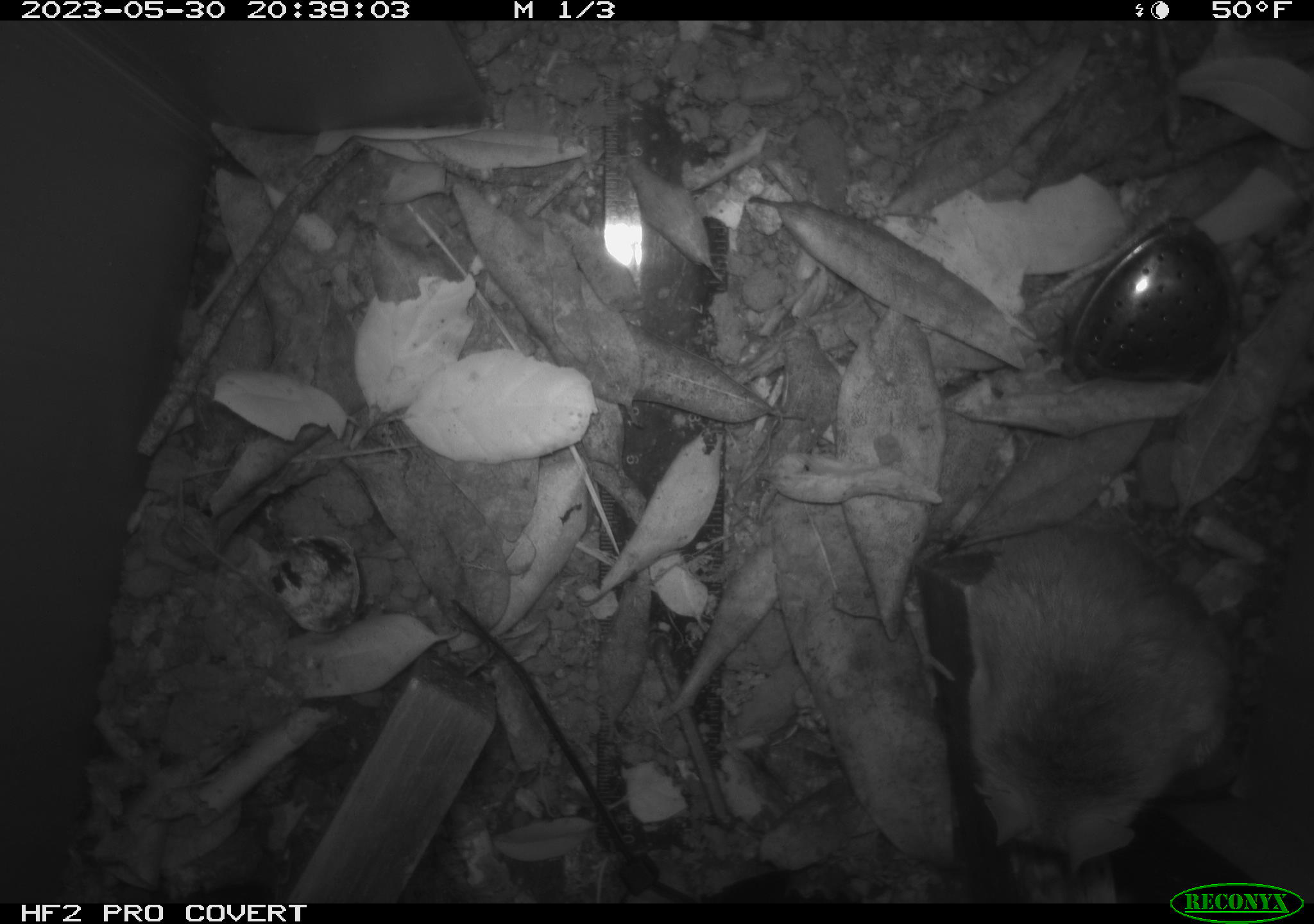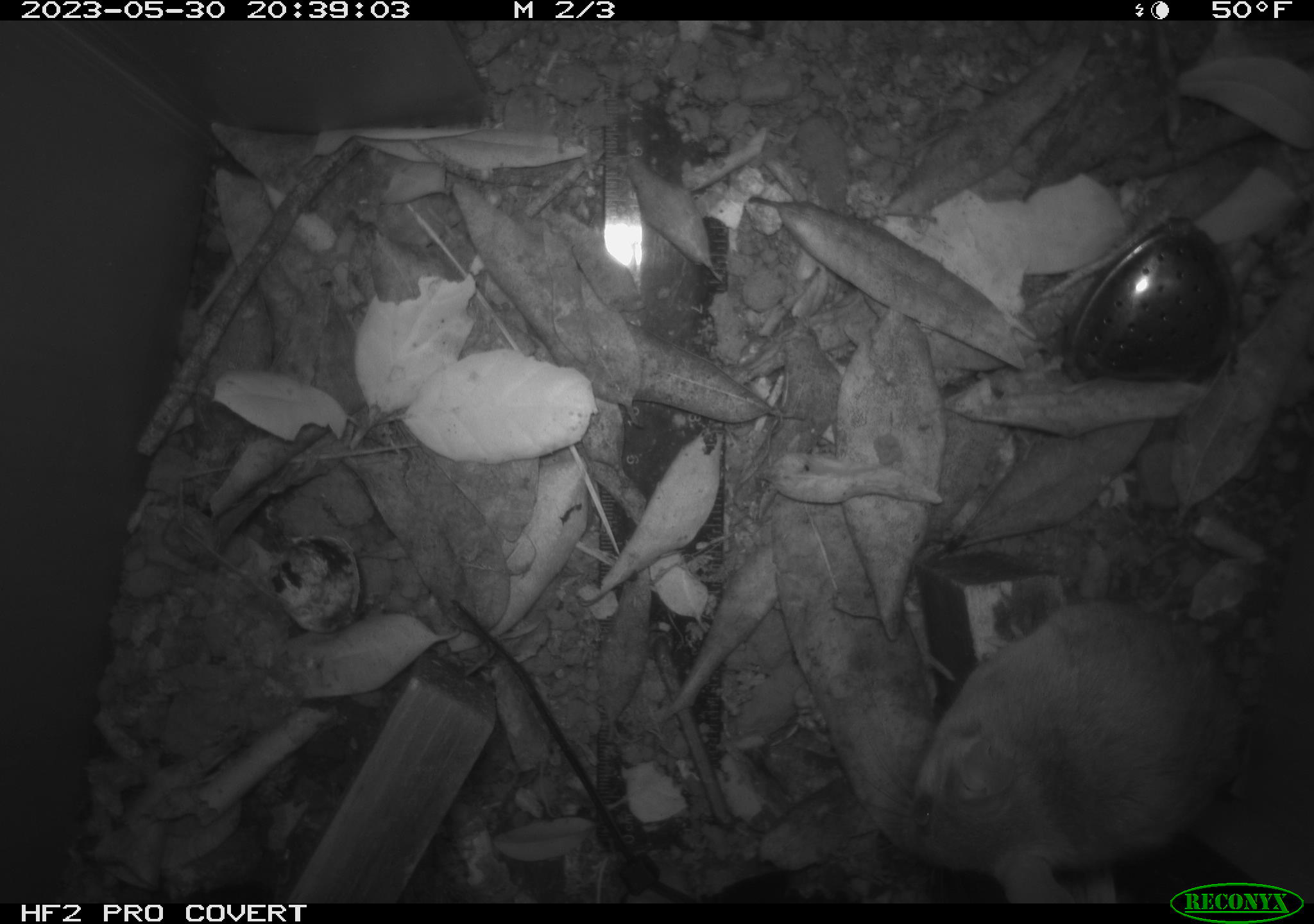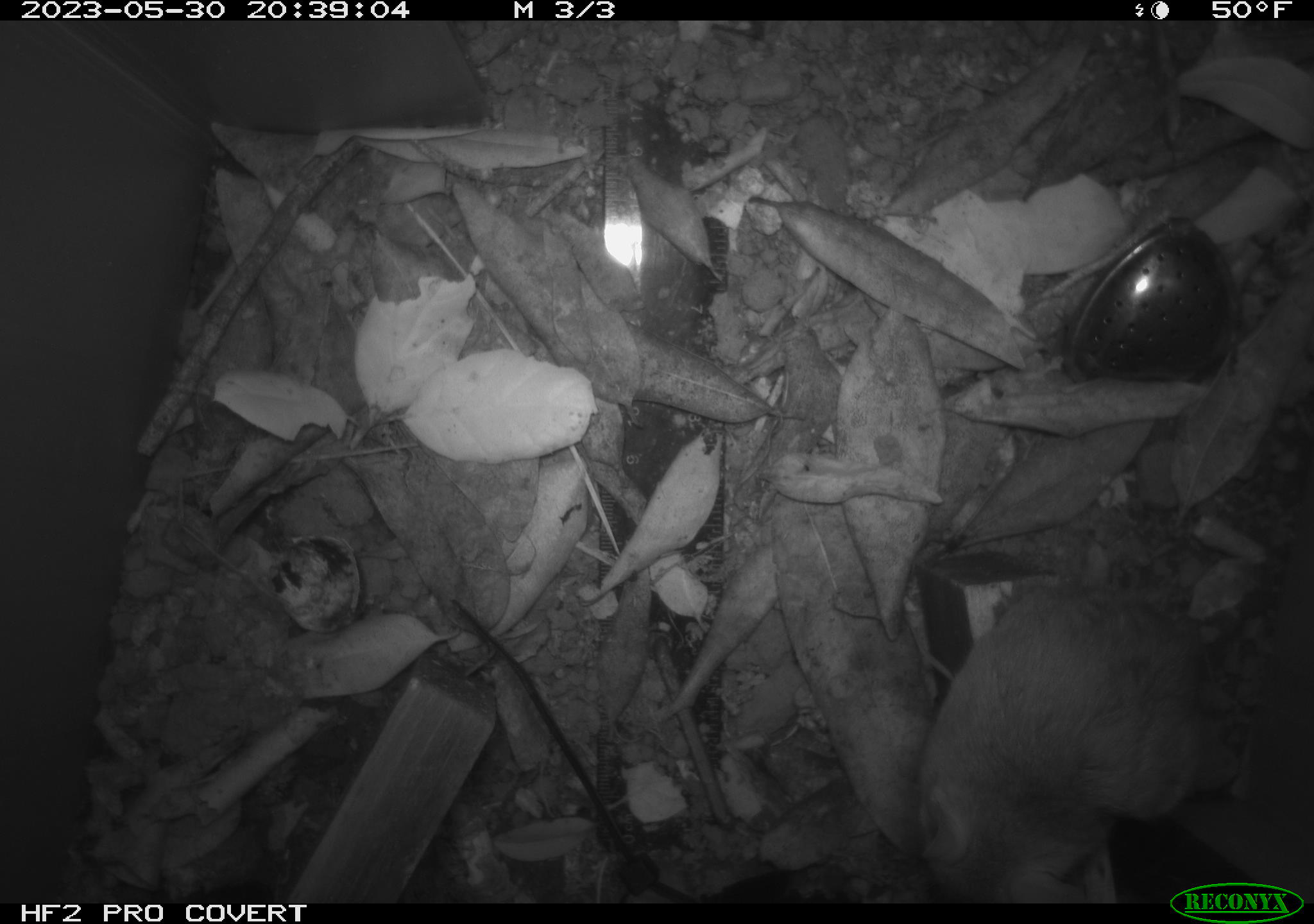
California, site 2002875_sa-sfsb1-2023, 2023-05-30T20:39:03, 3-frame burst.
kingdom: Animalia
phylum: Chordata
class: Mammalia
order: Rodentia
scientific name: Rodentia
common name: mouse species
Mouse species (Rodentia).